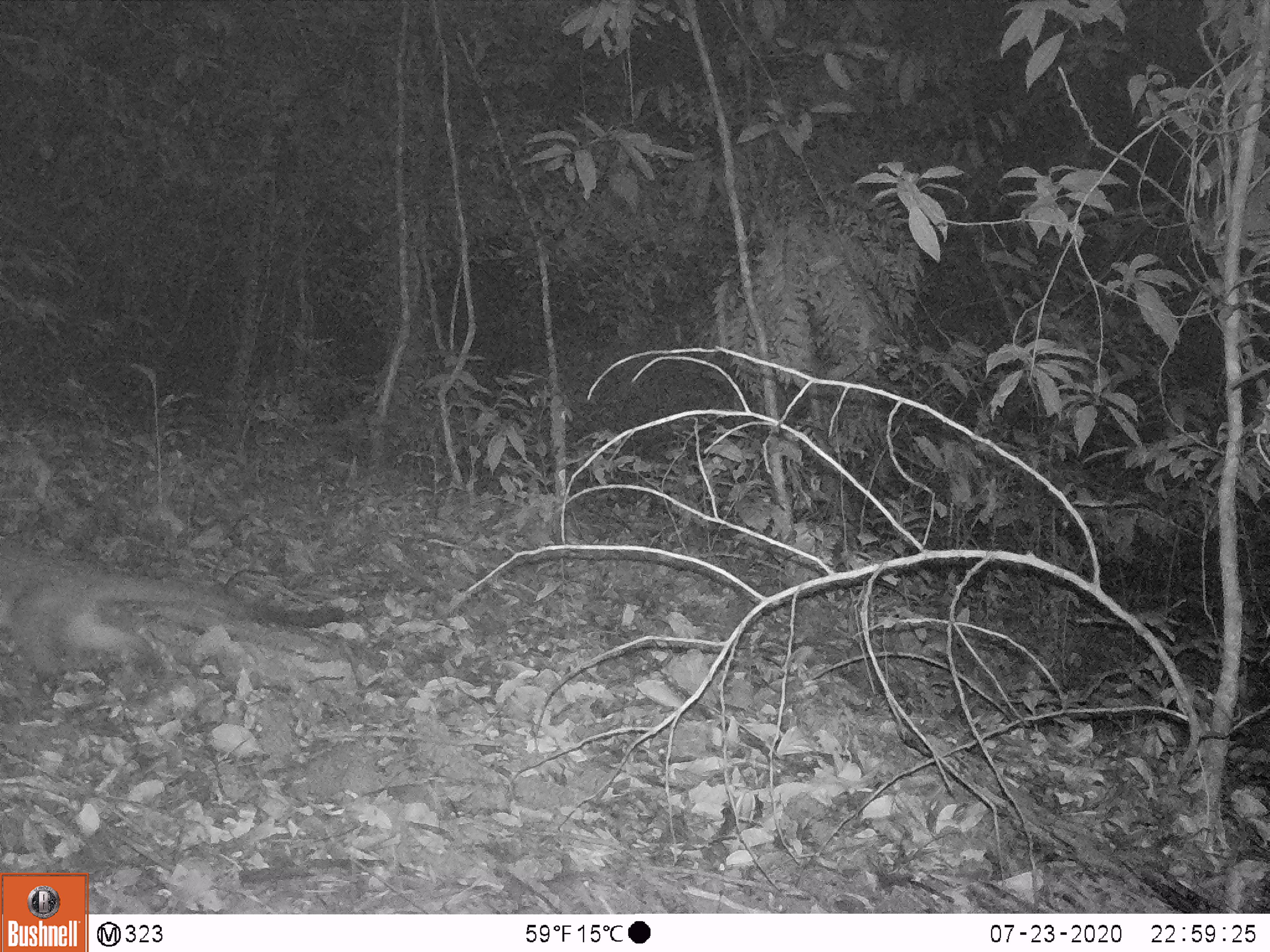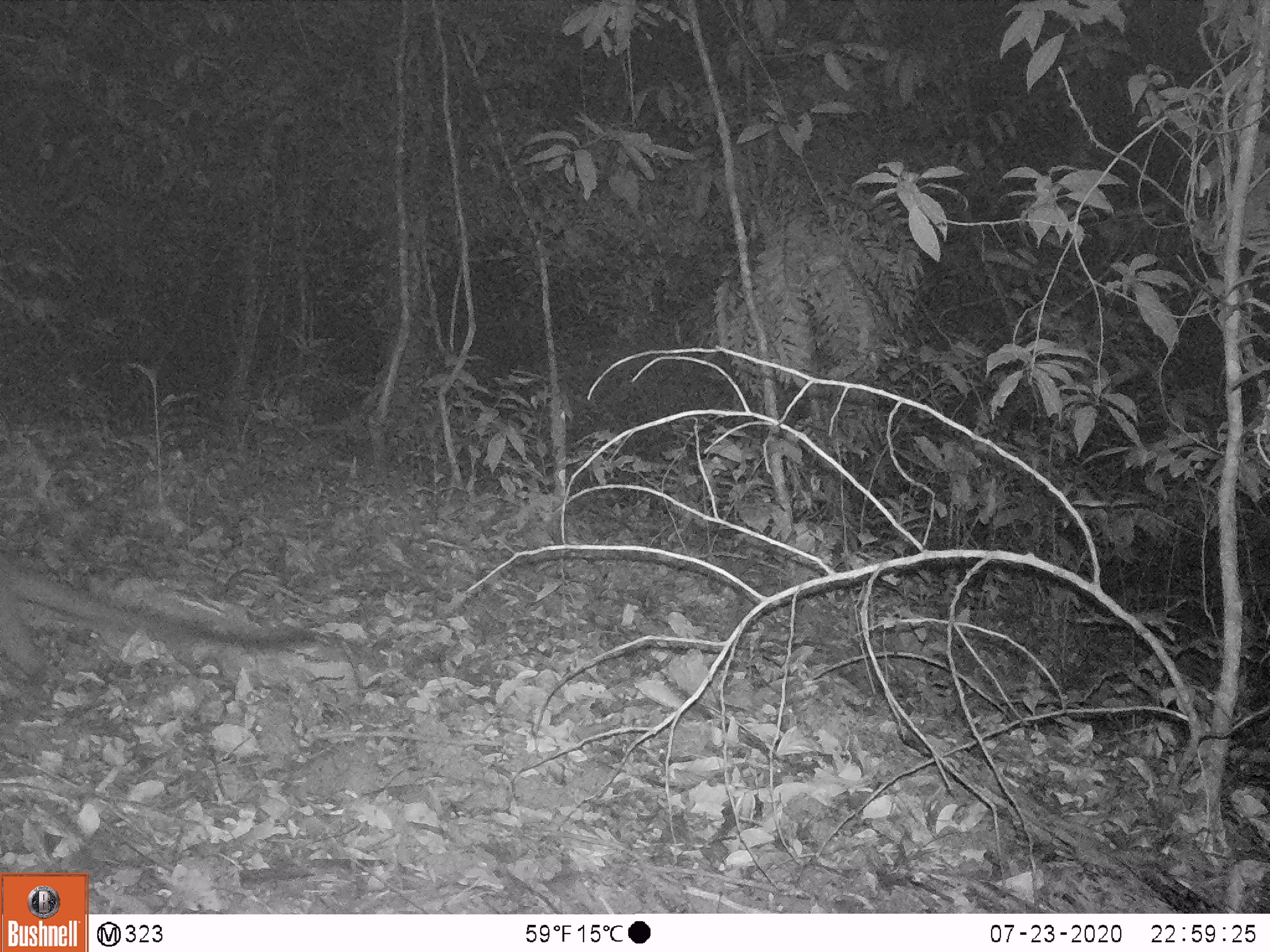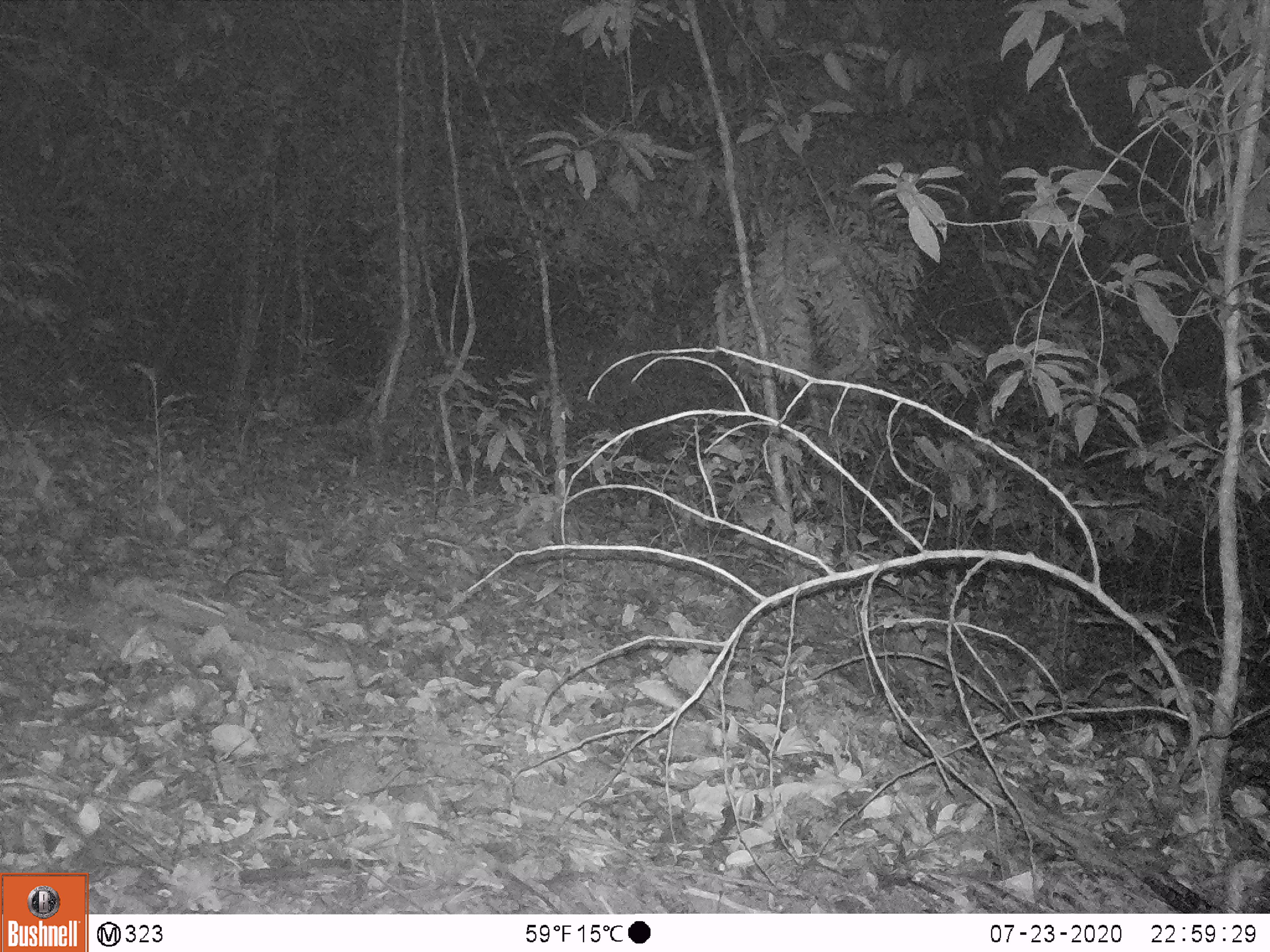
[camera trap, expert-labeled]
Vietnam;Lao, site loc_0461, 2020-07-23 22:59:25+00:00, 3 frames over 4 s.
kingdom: Animalia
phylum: Chordata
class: Mammalia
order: Carnivora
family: Viverridae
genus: Paguma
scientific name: Paguma larvata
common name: masked palm civet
Masked palm civet (Paguma larvata). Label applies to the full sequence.